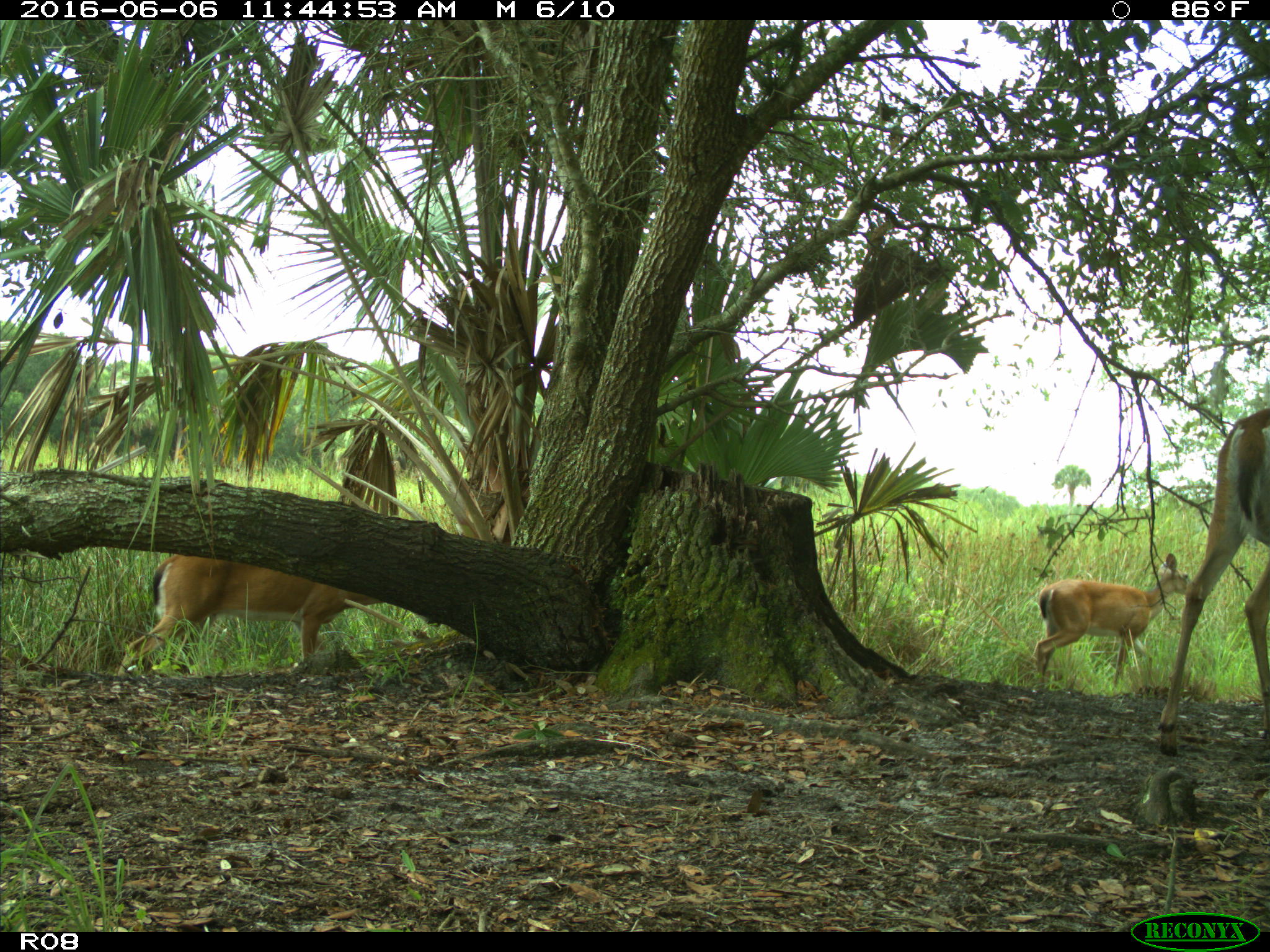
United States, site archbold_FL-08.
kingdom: Animalia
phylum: Chordata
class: Mammalia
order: Artiodactyla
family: Cervidae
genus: Odocoileus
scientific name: Odocoileus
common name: deer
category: unidentified deer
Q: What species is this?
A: Unidentified deer (deer) (Odocoileus).